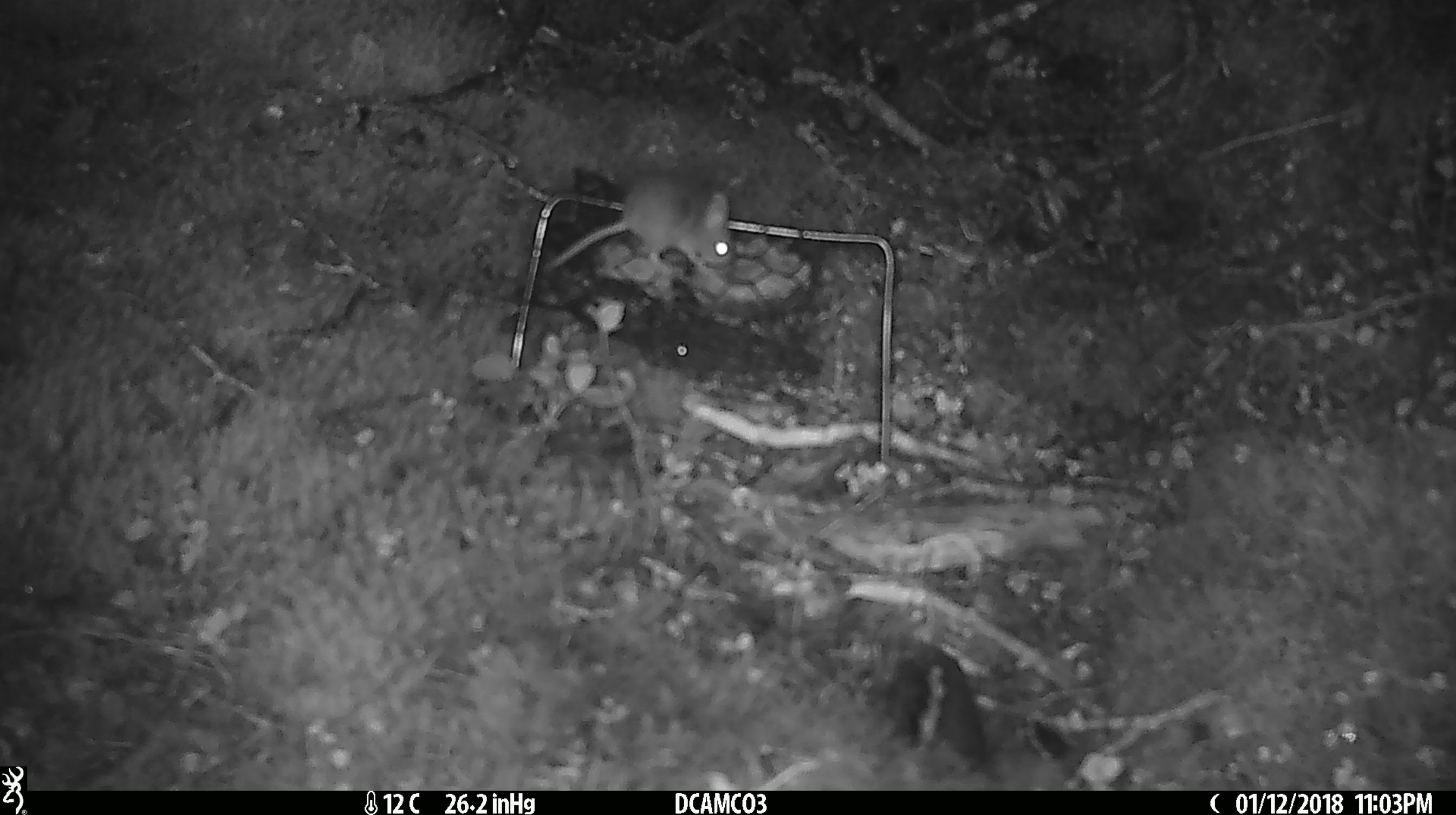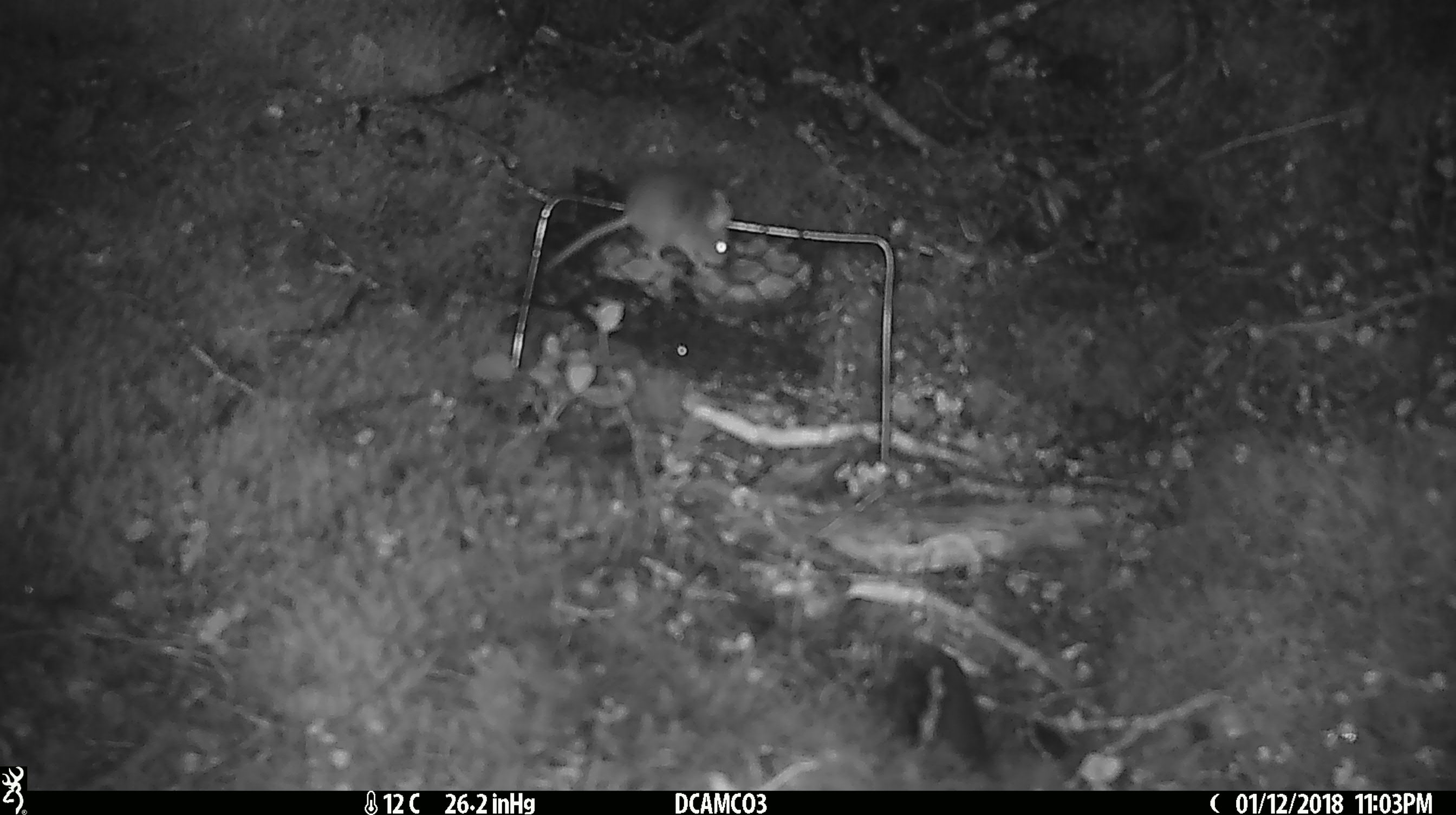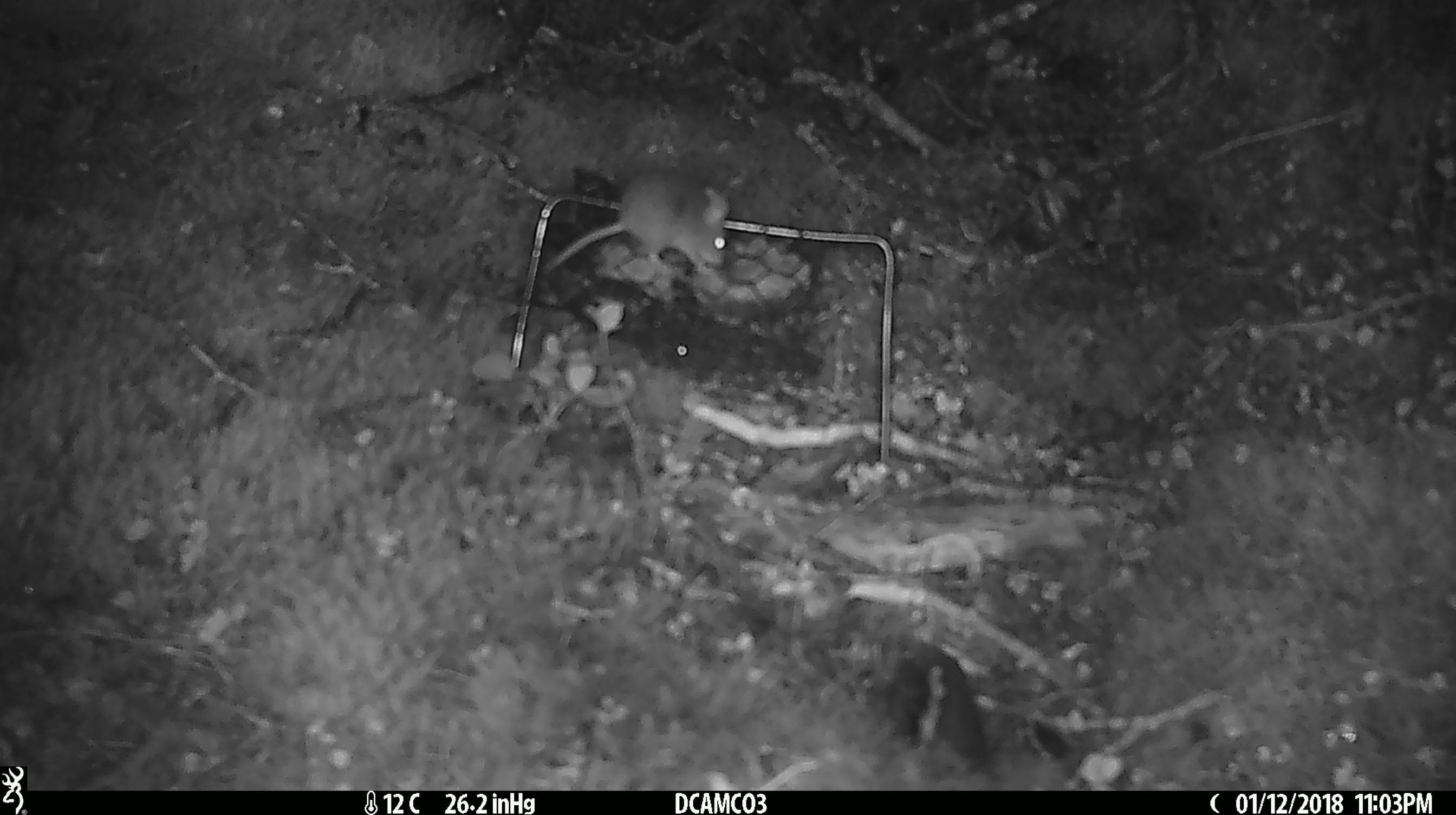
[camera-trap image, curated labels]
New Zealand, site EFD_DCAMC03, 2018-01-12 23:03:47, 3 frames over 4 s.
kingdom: Animalia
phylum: Chordata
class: Mammalia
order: Rodentia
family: Muridae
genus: Mus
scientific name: Mus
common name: mouse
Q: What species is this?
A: Mouse (Mus).